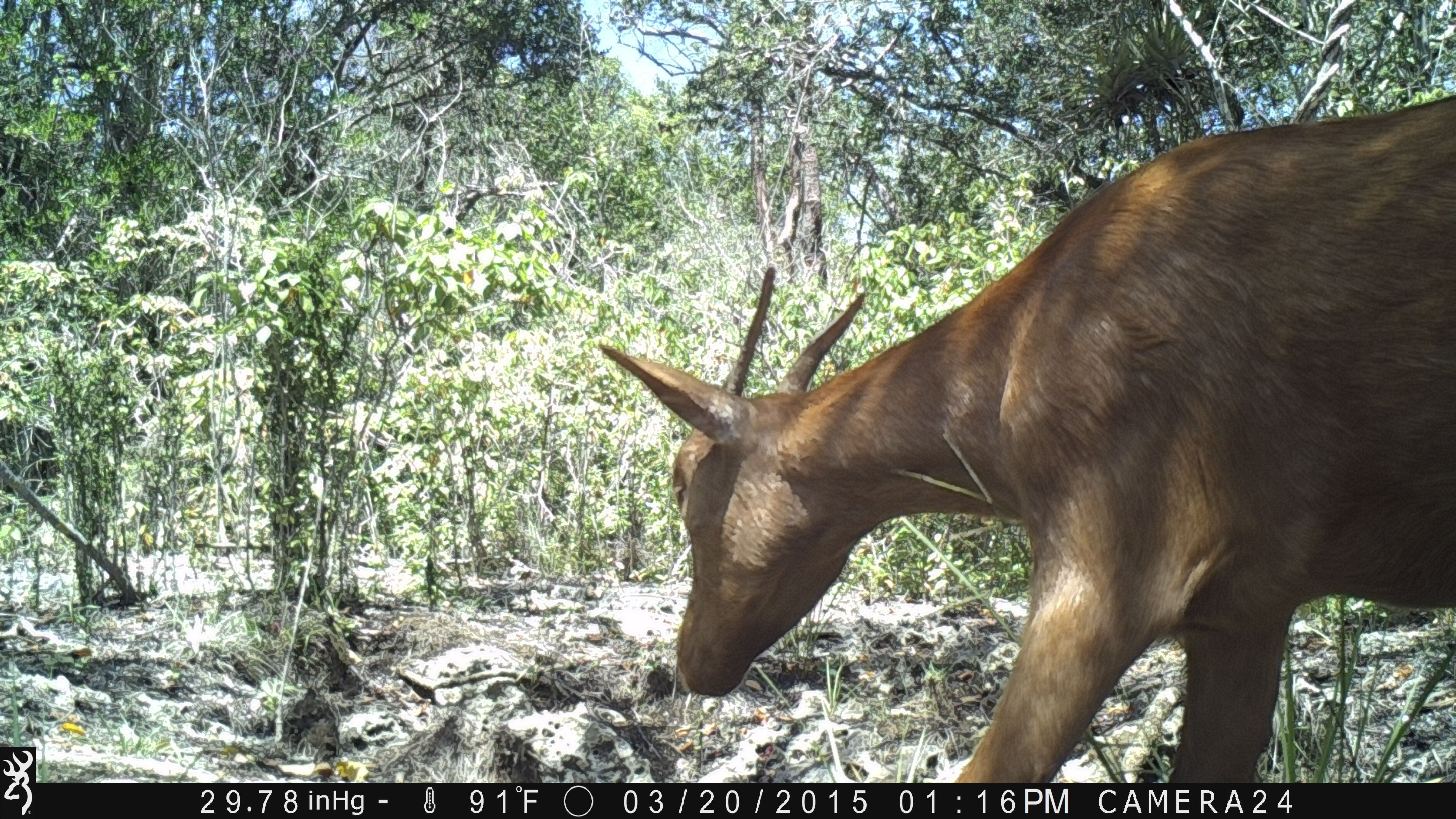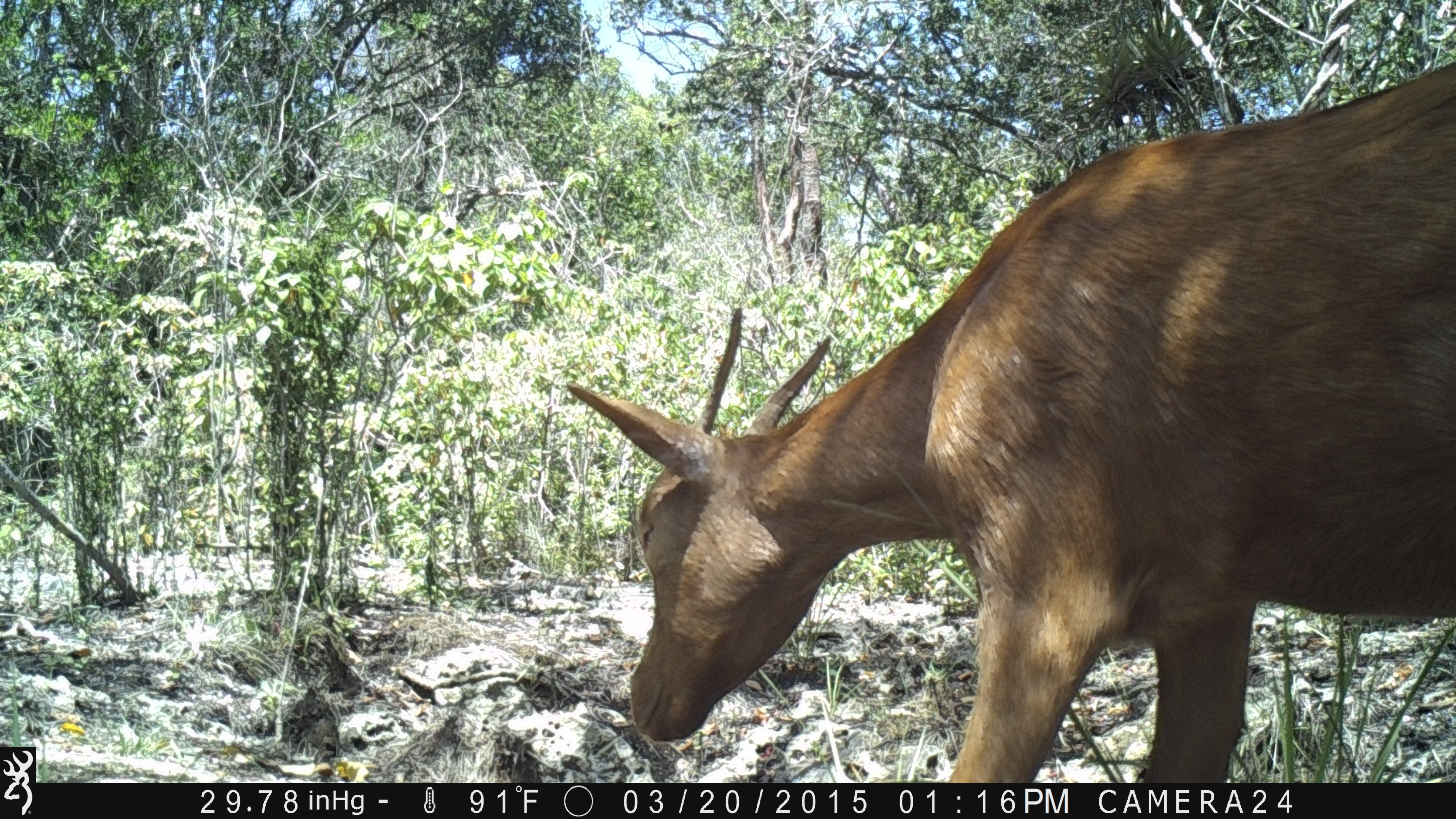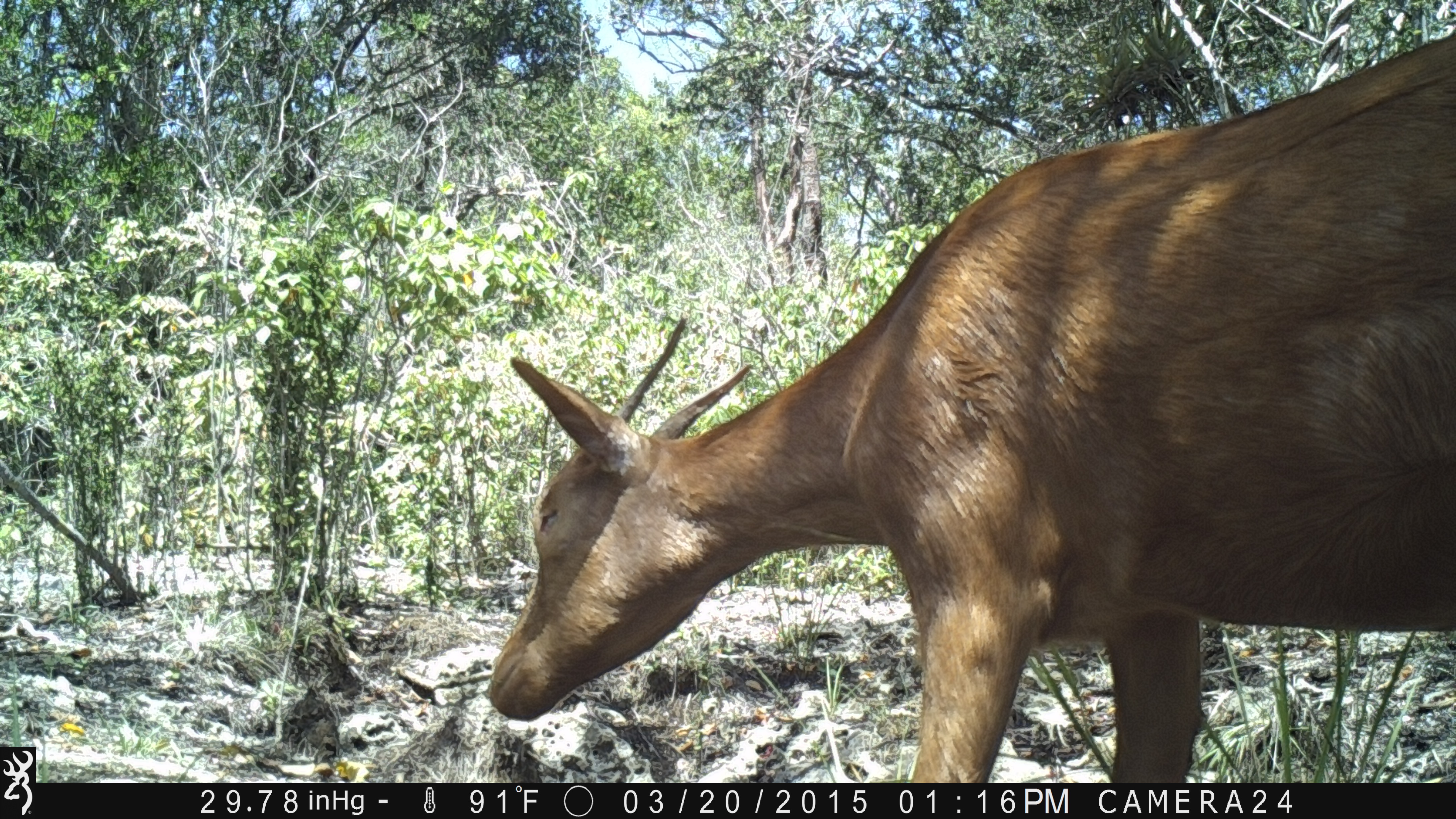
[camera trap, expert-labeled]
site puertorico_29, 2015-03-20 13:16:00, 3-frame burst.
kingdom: Animalia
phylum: Chordata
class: Mammalia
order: Artiodactyla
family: Bovidae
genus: Capra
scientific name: Capra hircus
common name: goat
Goat (Capra hircus).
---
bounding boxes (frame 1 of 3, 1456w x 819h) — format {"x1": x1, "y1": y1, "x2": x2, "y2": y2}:
goat: {"x1": 592, "y1": 77, "x2": 1456, "y2": 778}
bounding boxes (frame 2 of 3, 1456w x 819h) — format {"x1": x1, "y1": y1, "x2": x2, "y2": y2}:
goat: {"x1": 559, "y1": 51, "x2": 1455, "y2": 788}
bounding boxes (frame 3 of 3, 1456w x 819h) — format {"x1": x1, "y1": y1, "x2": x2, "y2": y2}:
goat: {"x1": 478, "y1": 31, "x2": 1456, "y2": 791}